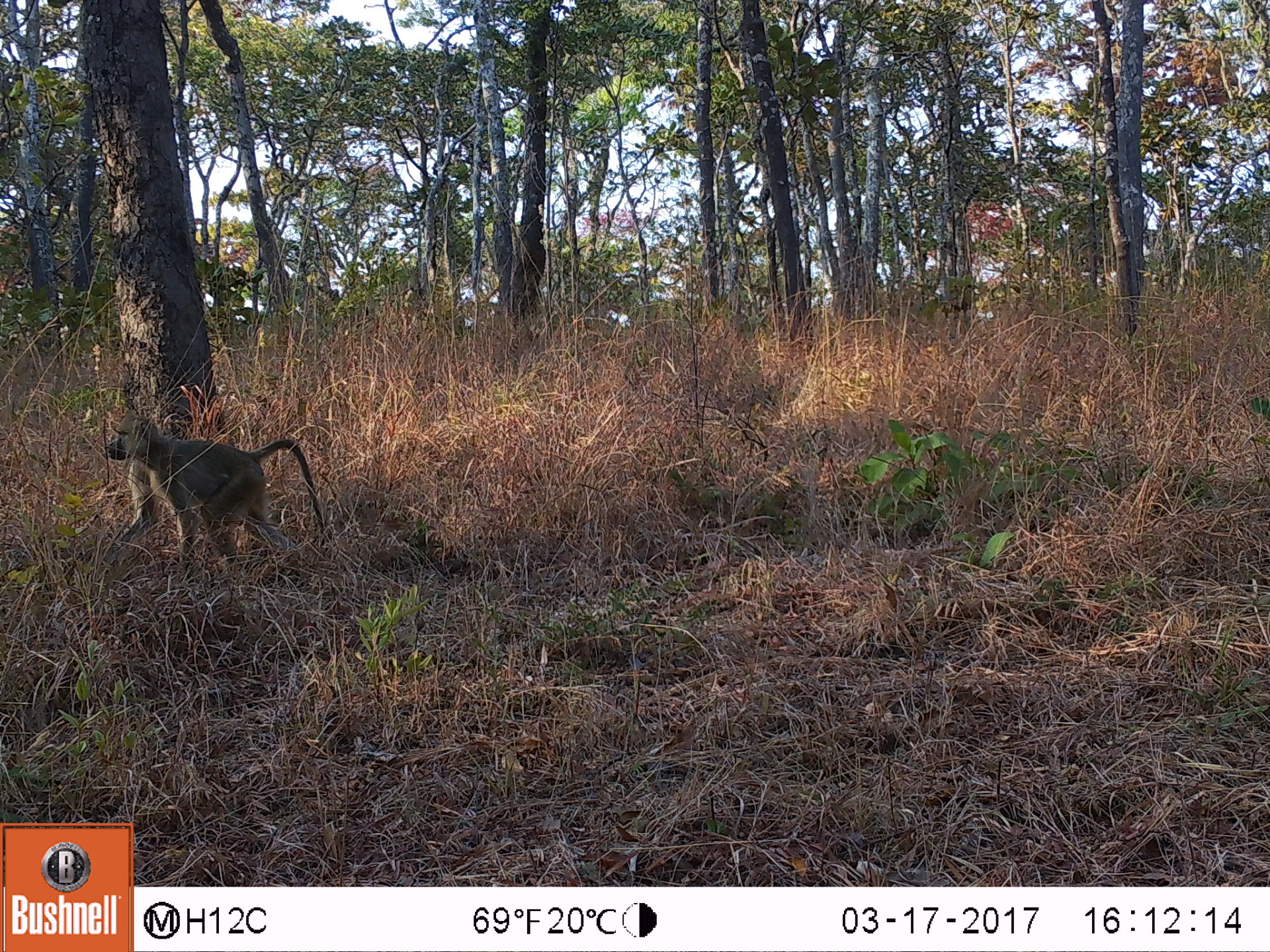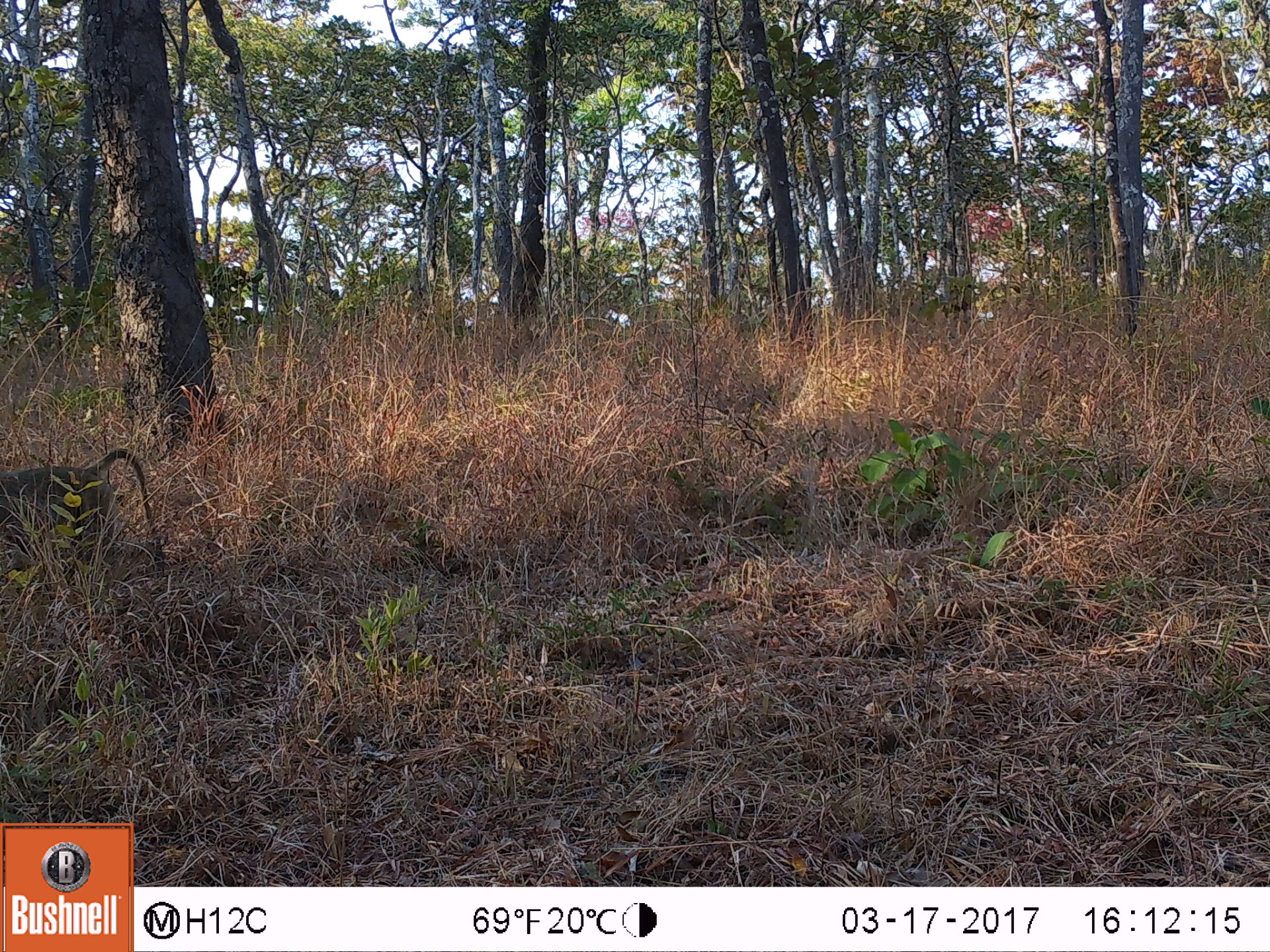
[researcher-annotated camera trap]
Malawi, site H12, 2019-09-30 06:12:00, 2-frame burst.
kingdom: Animalia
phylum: Chordata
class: Mammalia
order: Primates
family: Cercopithecidae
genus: Papio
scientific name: Papio cynocephalus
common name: yellow baboon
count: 1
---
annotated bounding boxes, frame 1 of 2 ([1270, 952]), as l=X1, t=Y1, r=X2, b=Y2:
yellow baboon: l=98, t=414, r=325, b=570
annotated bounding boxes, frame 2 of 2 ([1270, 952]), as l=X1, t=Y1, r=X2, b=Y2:
yellow baboon: l=2, t=444, r=162, b=577